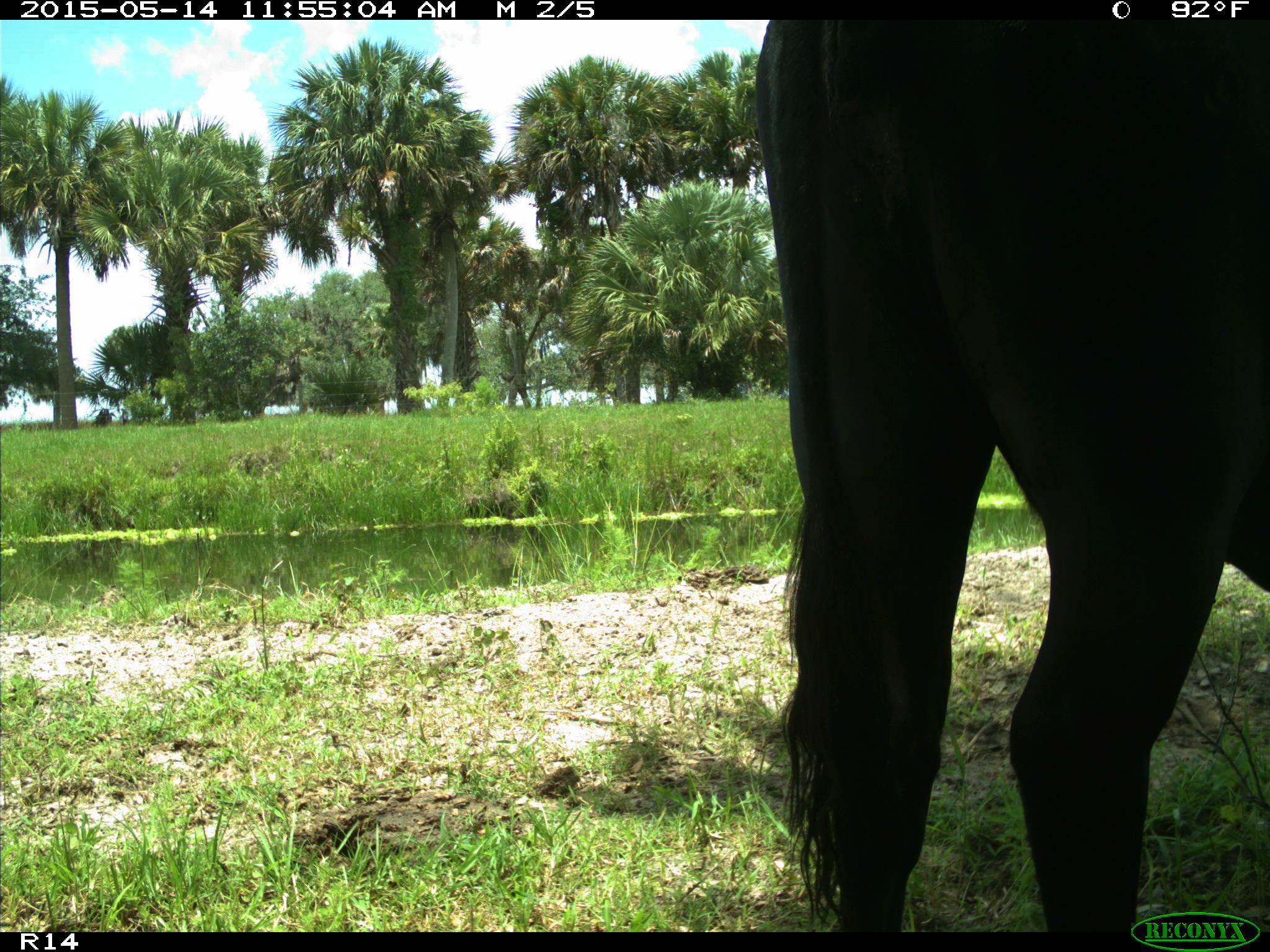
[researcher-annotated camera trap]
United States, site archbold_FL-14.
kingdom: Animalia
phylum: Chordata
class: Mammalia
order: Artiodactyla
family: Bovidae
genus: Bos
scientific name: Bos taurus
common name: domestic cow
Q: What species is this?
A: Bos taurus (domestic cow).